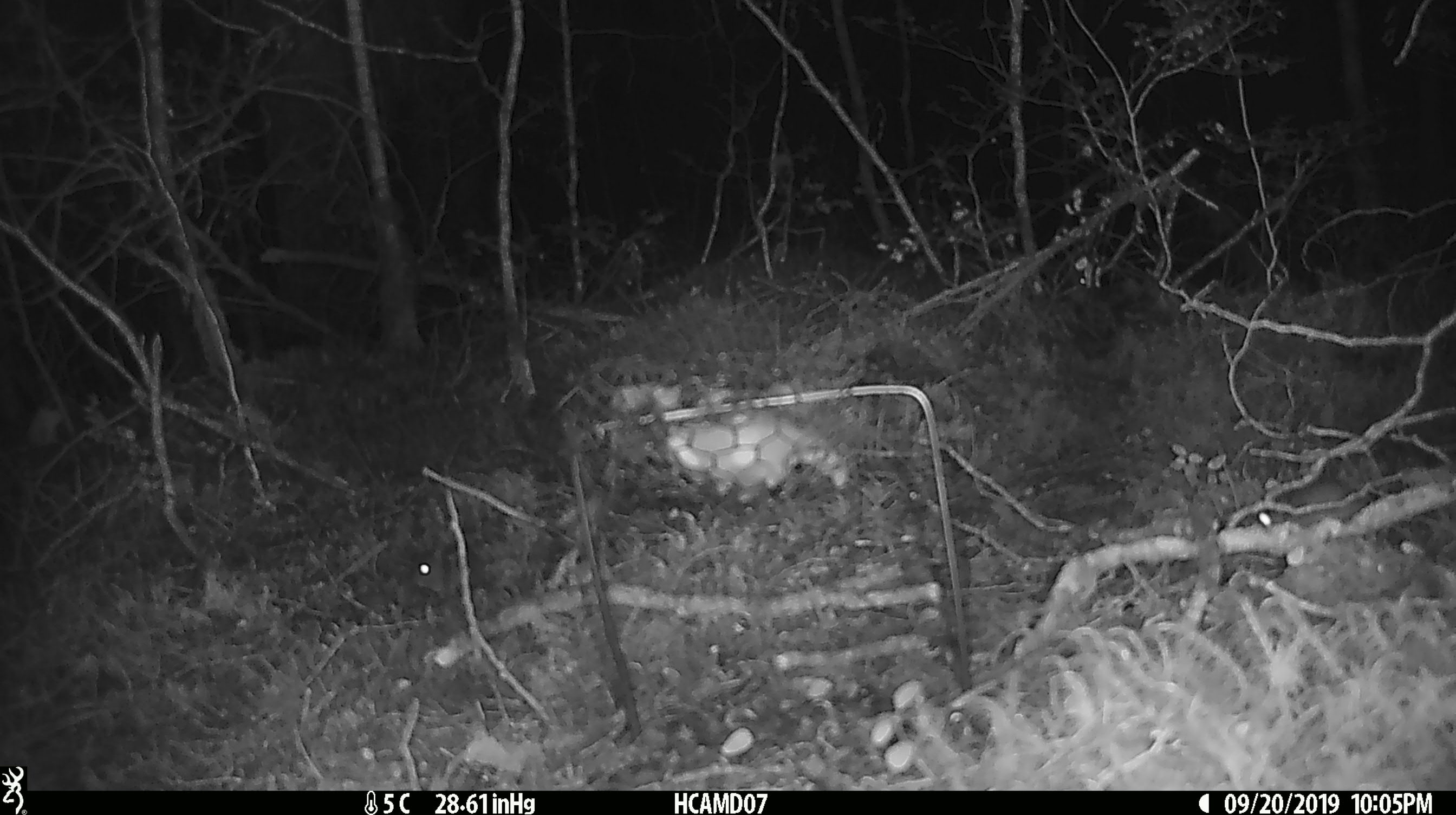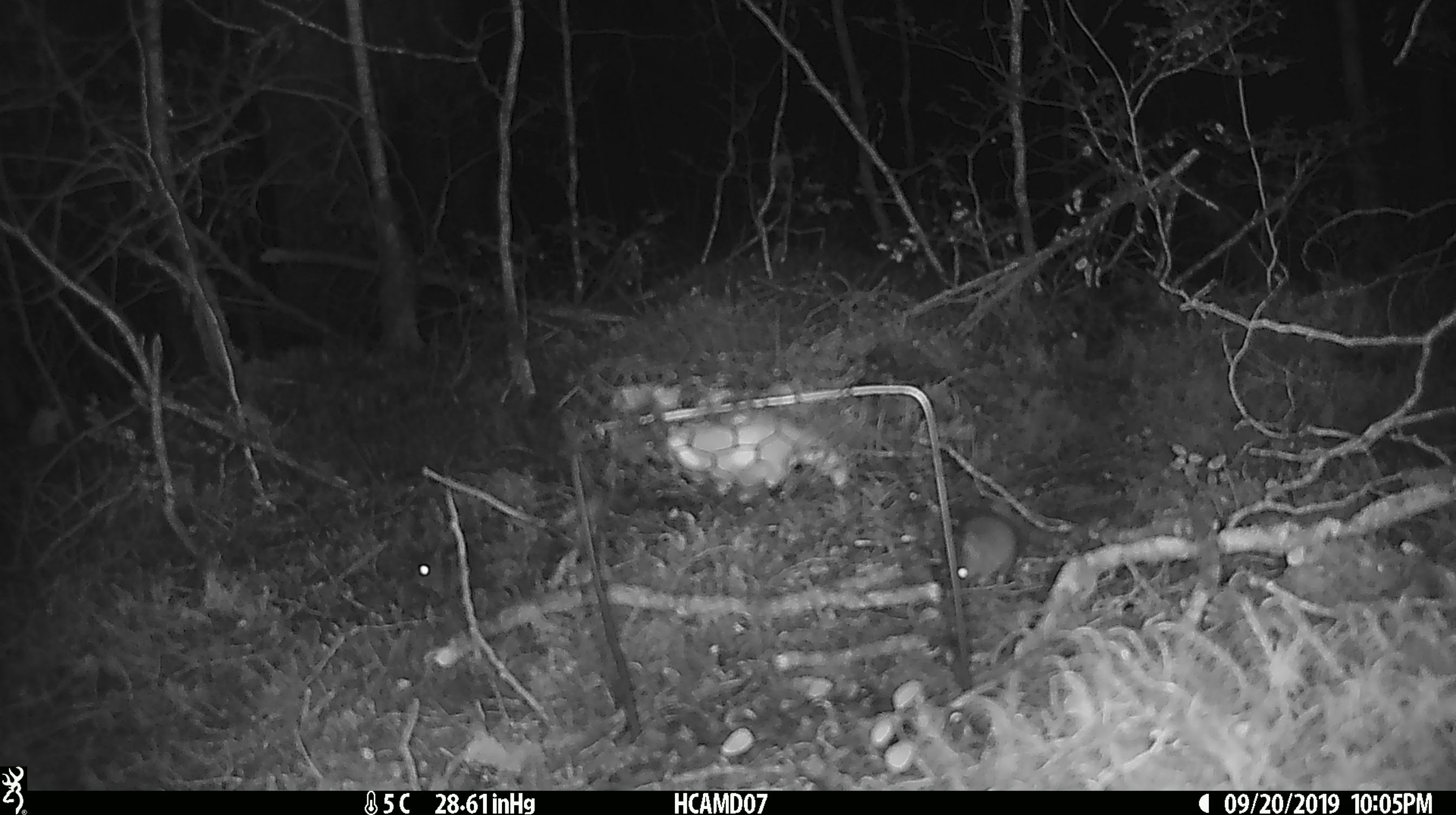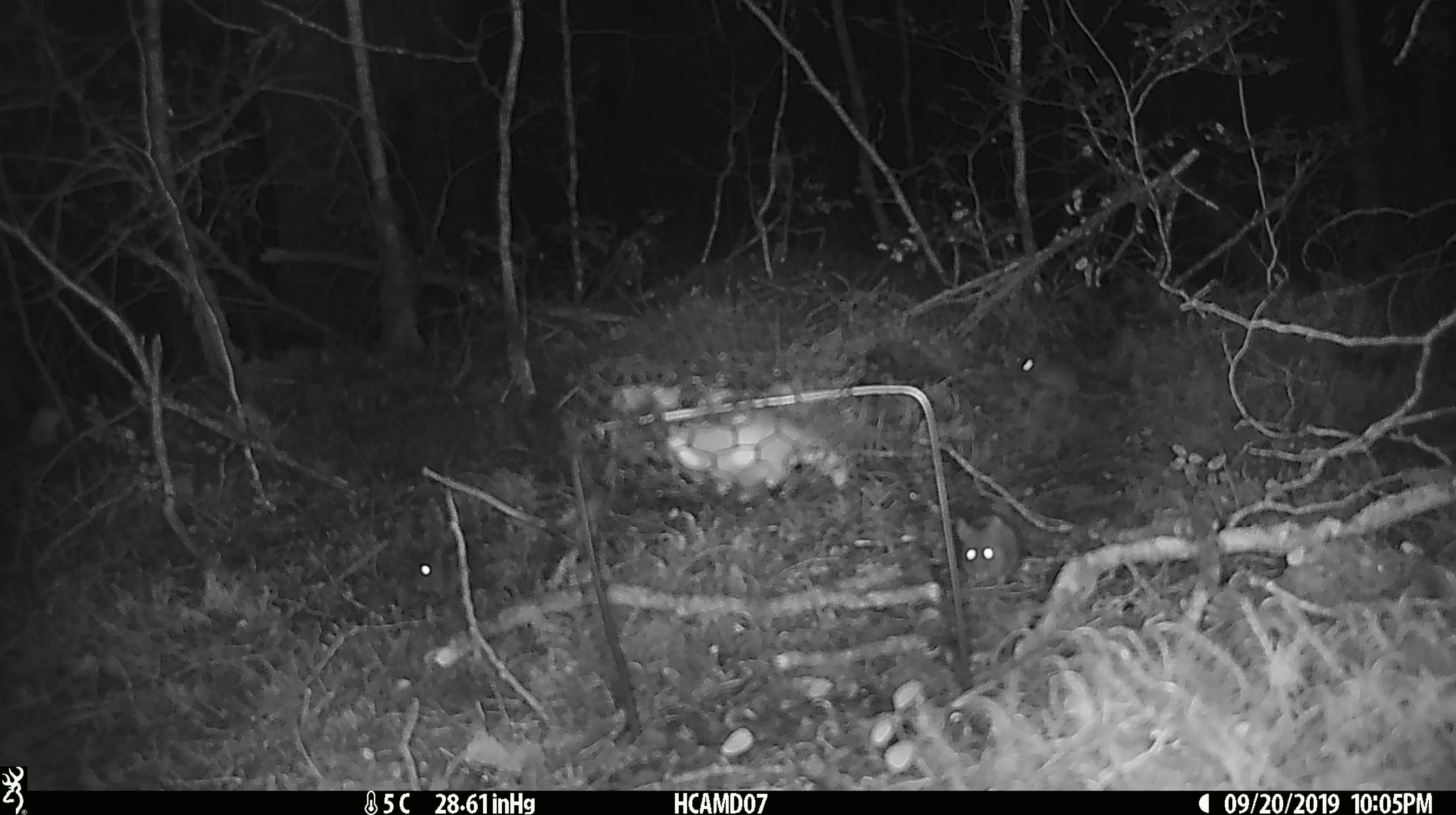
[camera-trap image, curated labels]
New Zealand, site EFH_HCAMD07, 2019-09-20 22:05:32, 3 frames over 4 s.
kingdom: Animalia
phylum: Chordata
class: Mammalia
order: Rodentia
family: Muridae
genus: Mus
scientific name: Mus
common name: mouse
Mouse (Mus).